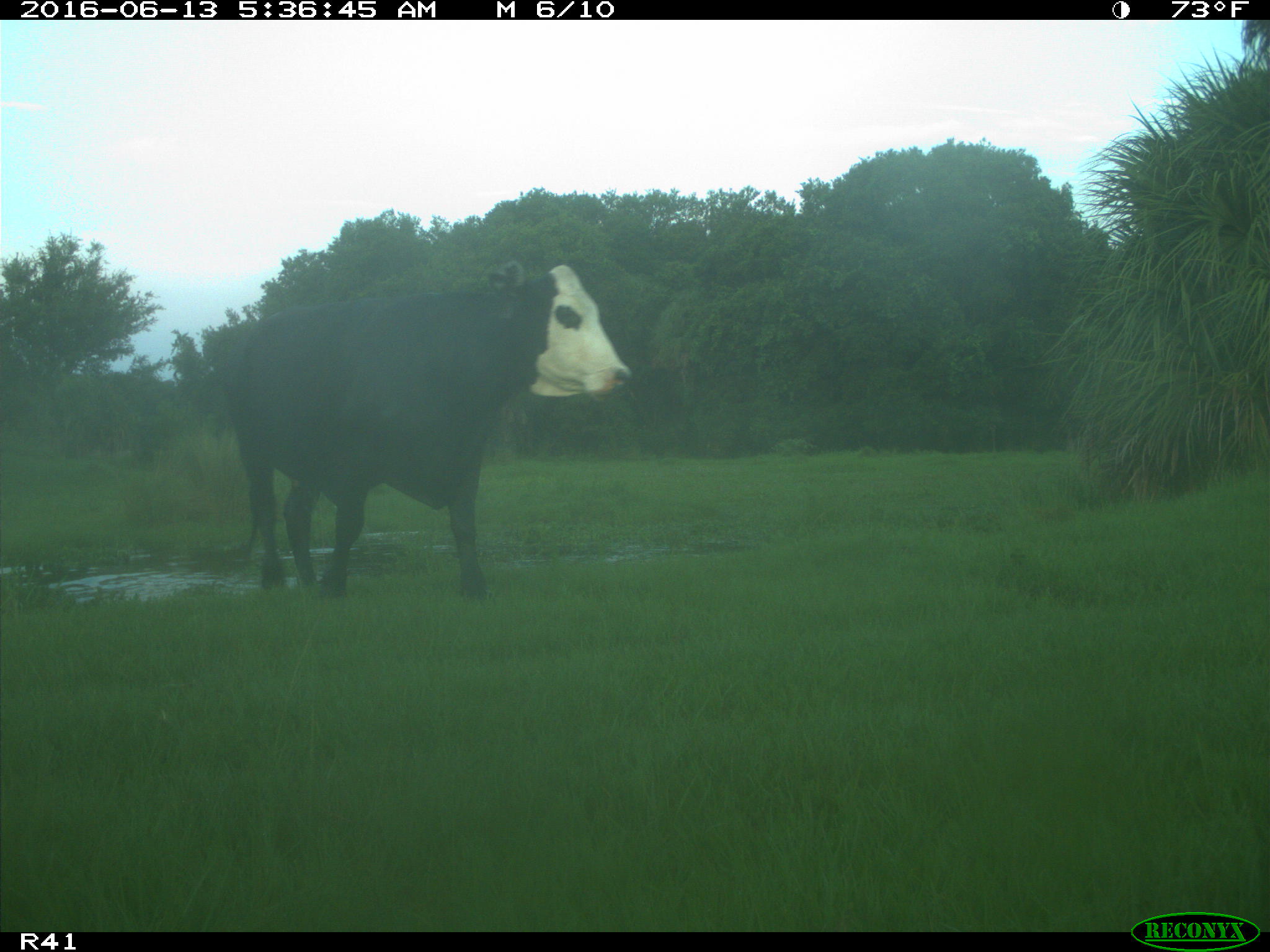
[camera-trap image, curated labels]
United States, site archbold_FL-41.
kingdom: Animalia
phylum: Chordata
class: Mammalia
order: Artiodactyla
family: Bovidae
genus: Bos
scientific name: Bos taurus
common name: domestic cow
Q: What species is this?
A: Bos taurus (domestic cow).